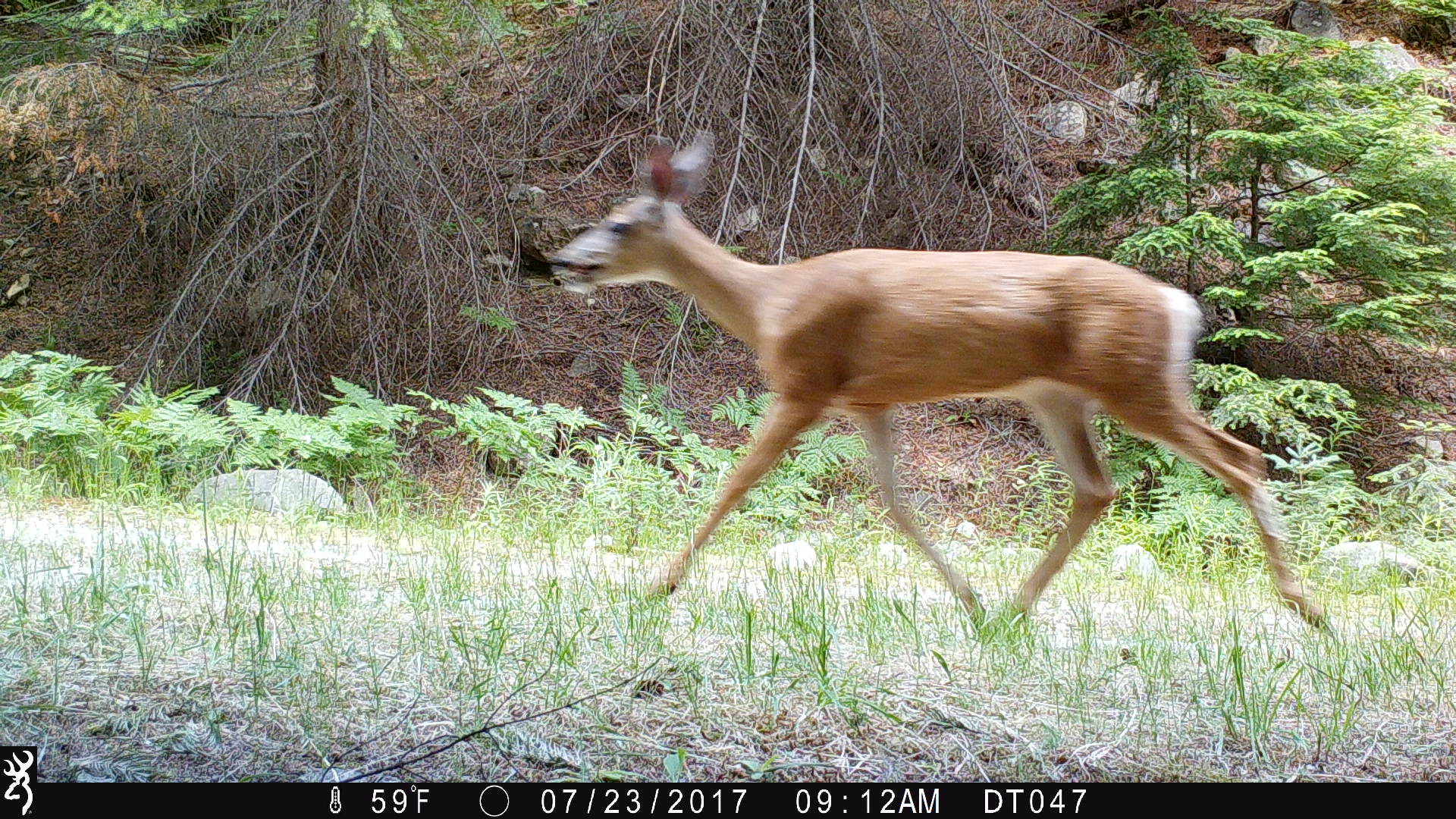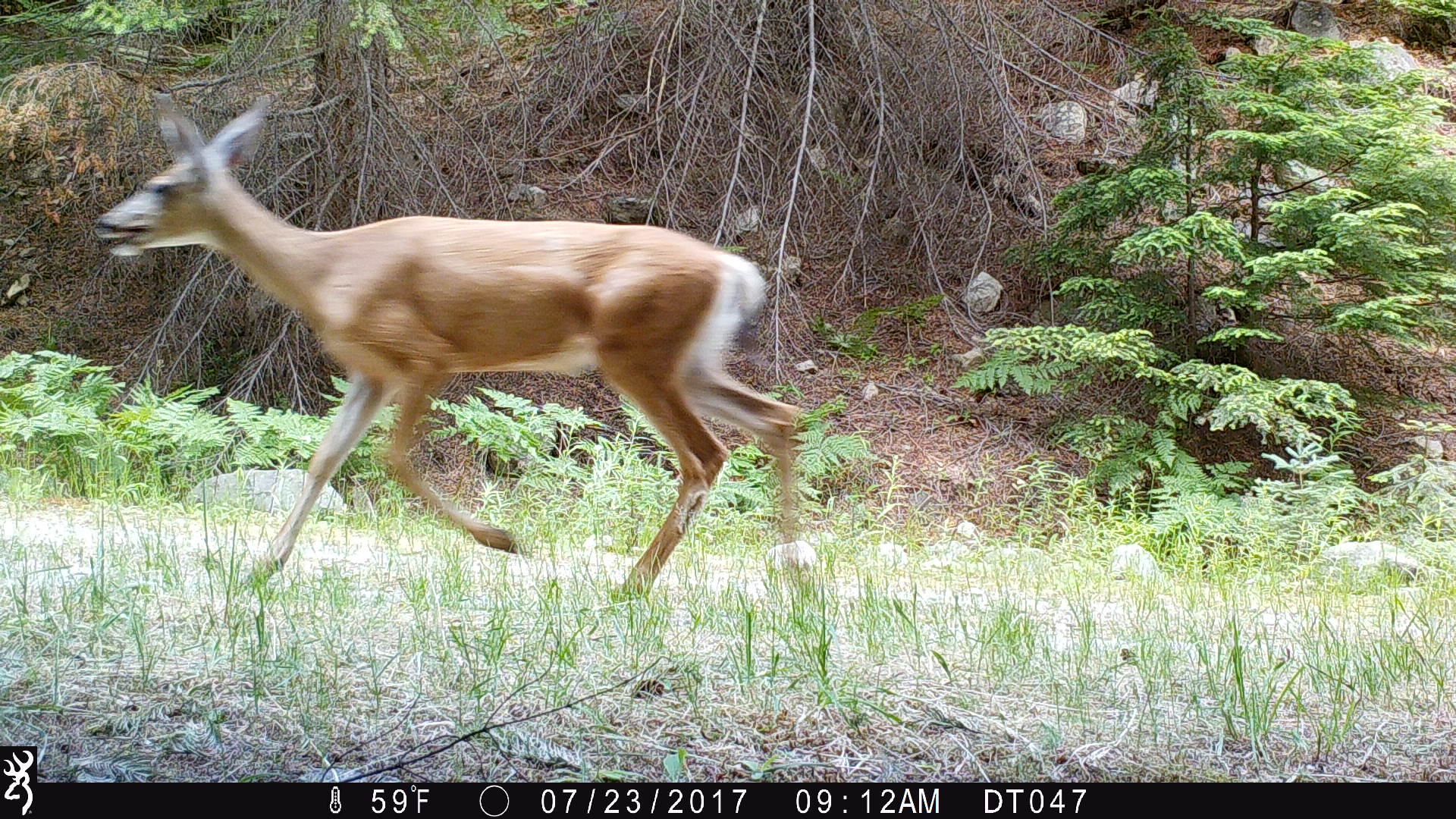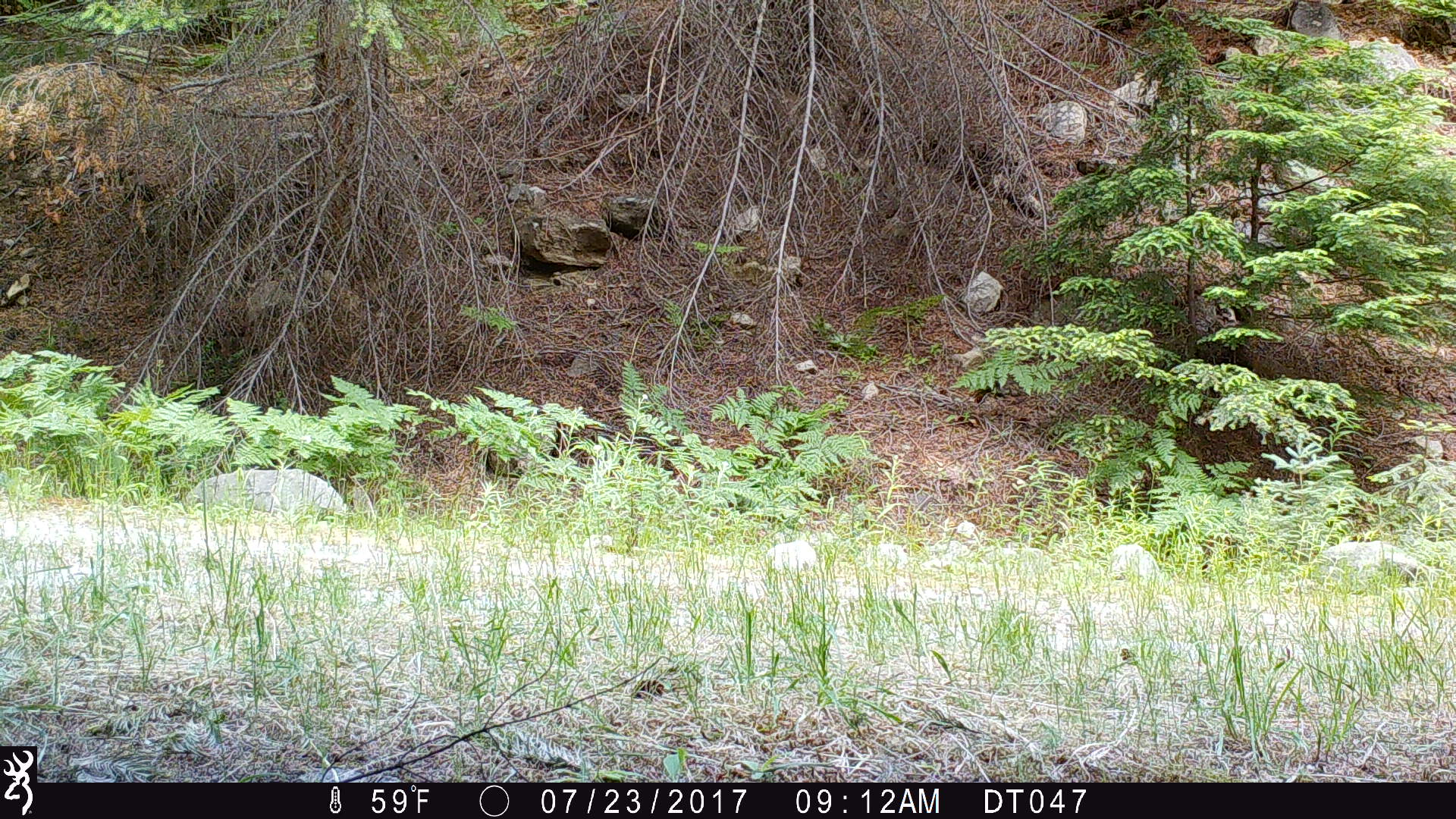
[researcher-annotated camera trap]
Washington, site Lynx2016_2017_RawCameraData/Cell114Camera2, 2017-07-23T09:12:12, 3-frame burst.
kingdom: Animalia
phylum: Chordata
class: Mammalia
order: Artiodactyla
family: Cervidae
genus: Odocoileus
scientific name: Odocoileus hemionus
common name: mule deer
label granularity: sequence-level